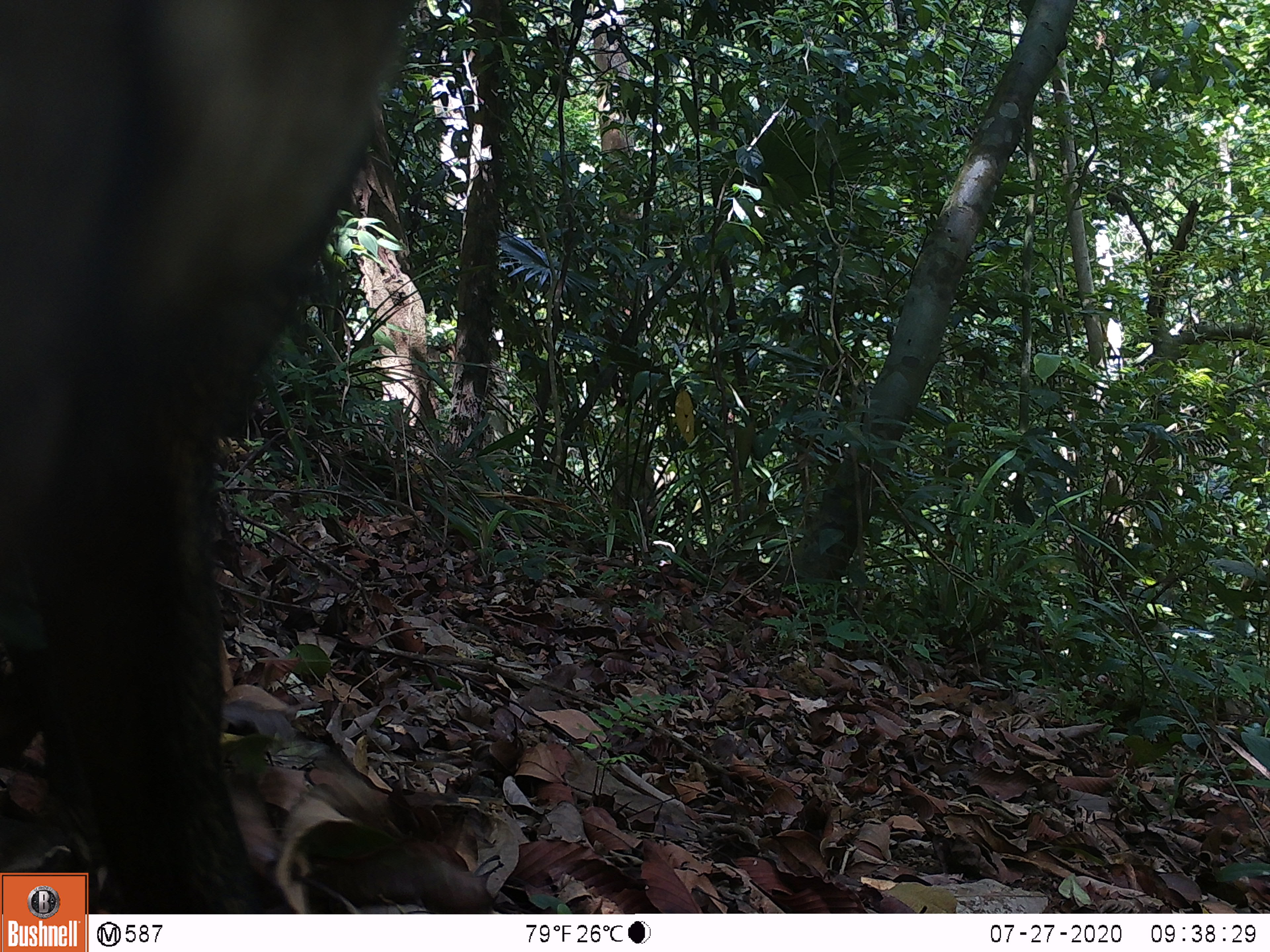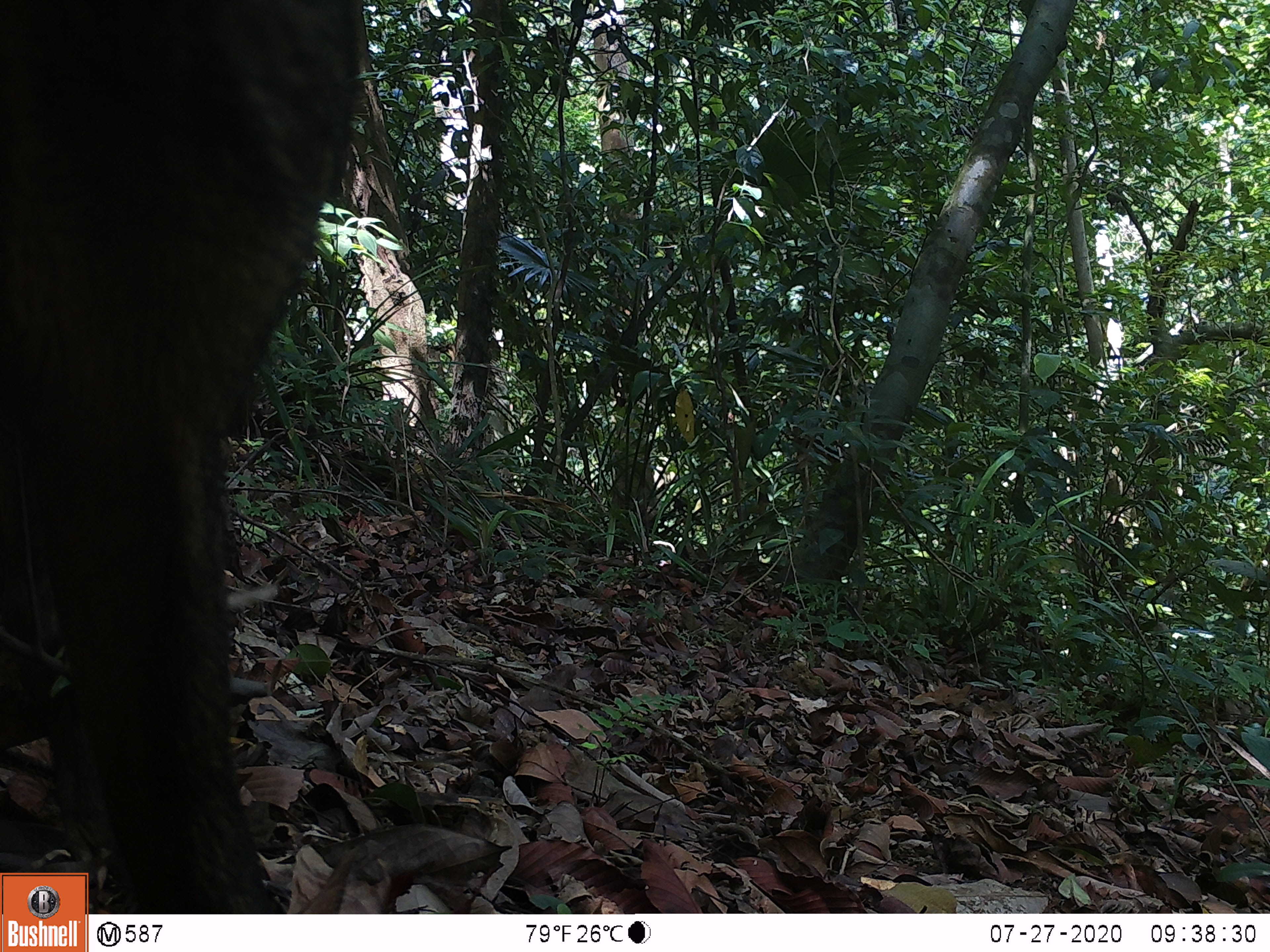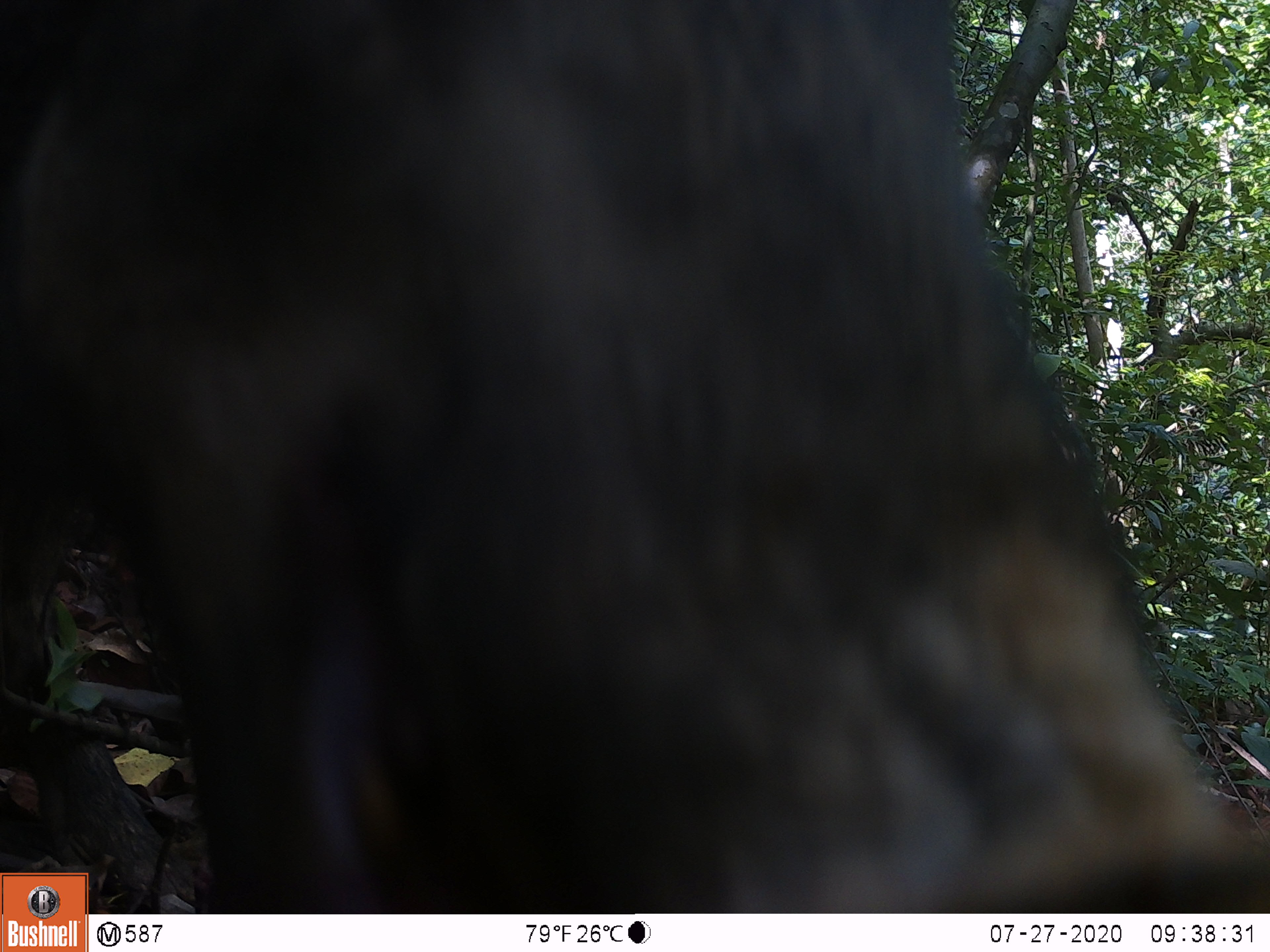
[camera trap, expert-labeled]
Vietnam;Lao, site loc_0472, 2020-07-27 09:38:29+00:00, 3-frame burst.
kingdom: Animalia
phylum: Chordata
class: Mammalia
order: Artiodactyla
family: Suidae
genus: Sus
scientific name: Sus scrofa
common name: eurasian wild pig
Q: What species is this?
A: Eurasian wild pig (Sus scrofa).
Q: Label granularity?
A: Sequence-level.